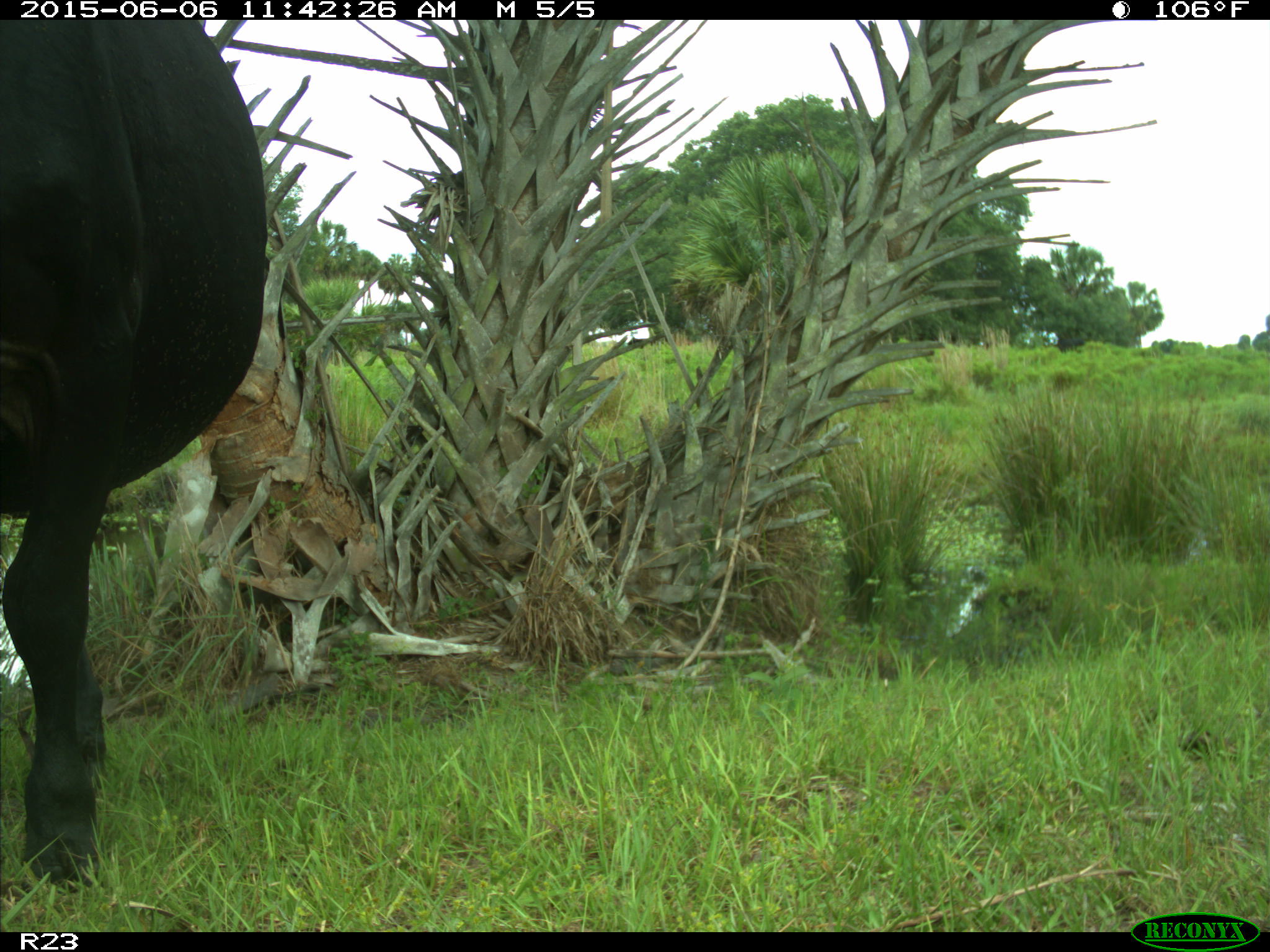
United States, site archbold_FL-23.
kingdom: Animalia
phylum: Chordata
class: Mammalia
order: Artiodactyla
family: Bovidae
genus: Bos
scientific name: Bos taurus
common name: domestic cow